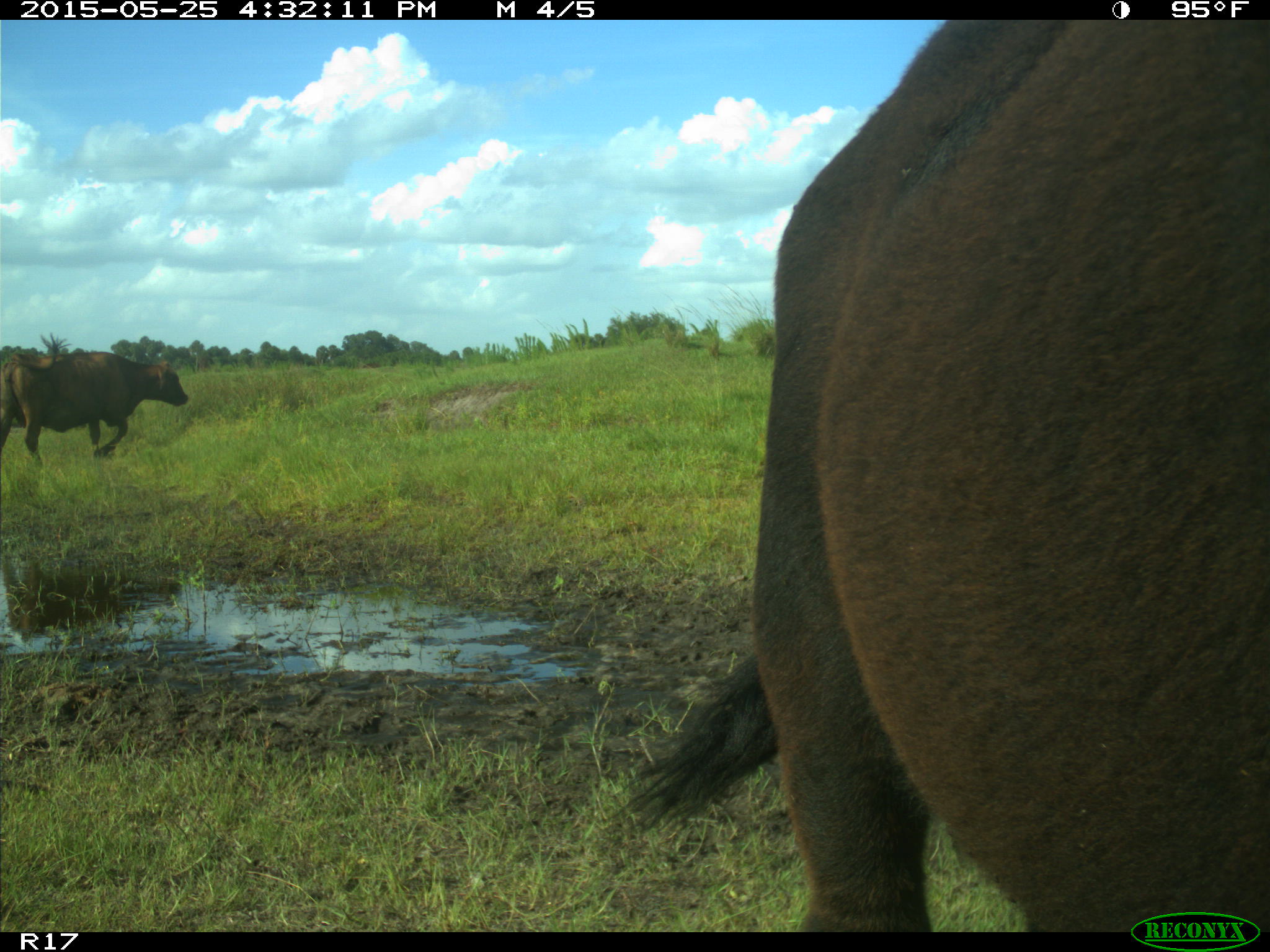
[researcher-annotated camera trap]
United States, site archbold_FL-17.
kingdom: Animalia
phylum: Chordata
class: Mammalia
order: Artiodactyla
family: Bovidae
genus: Bos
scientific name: Bos taurus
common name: domestic cow